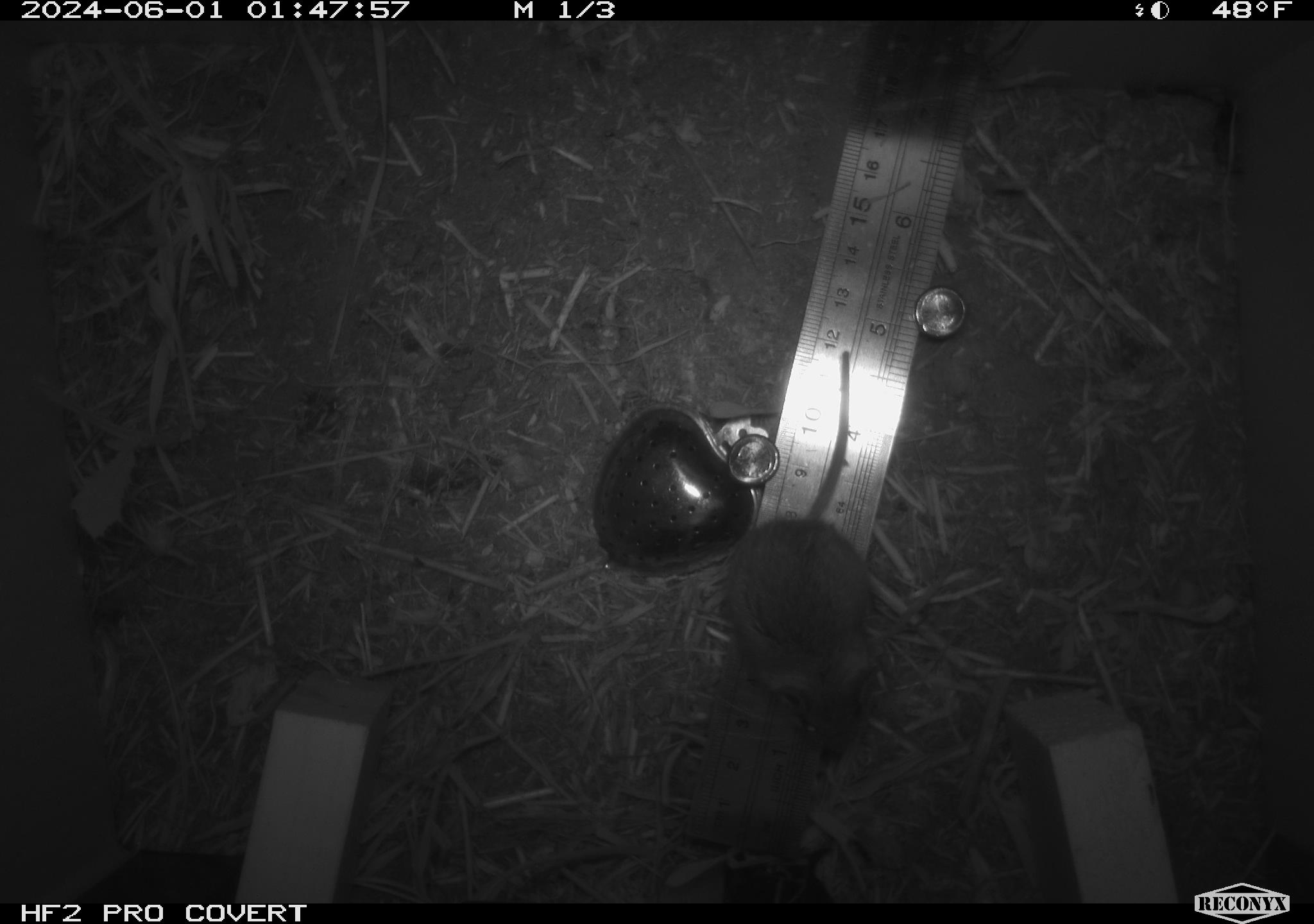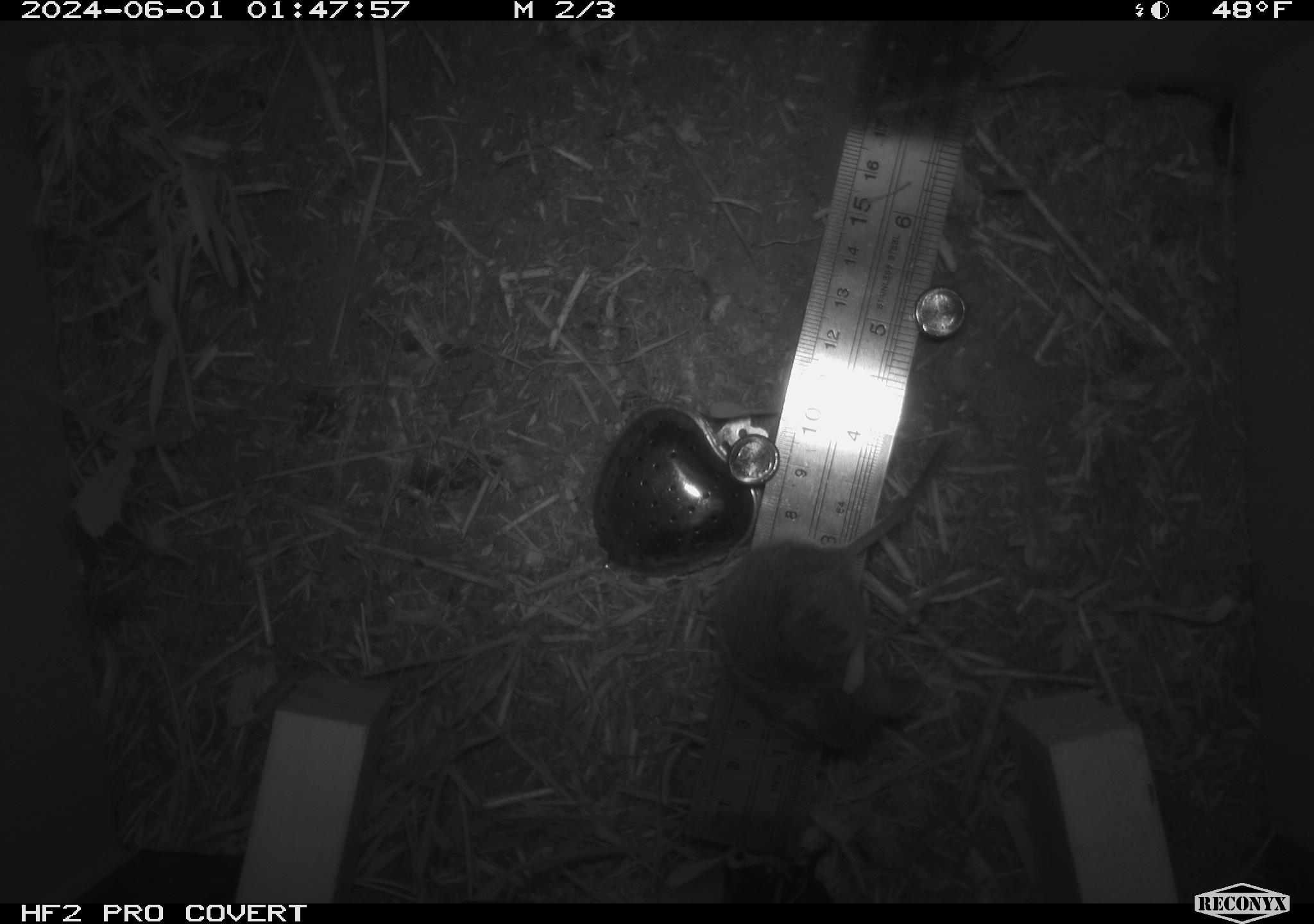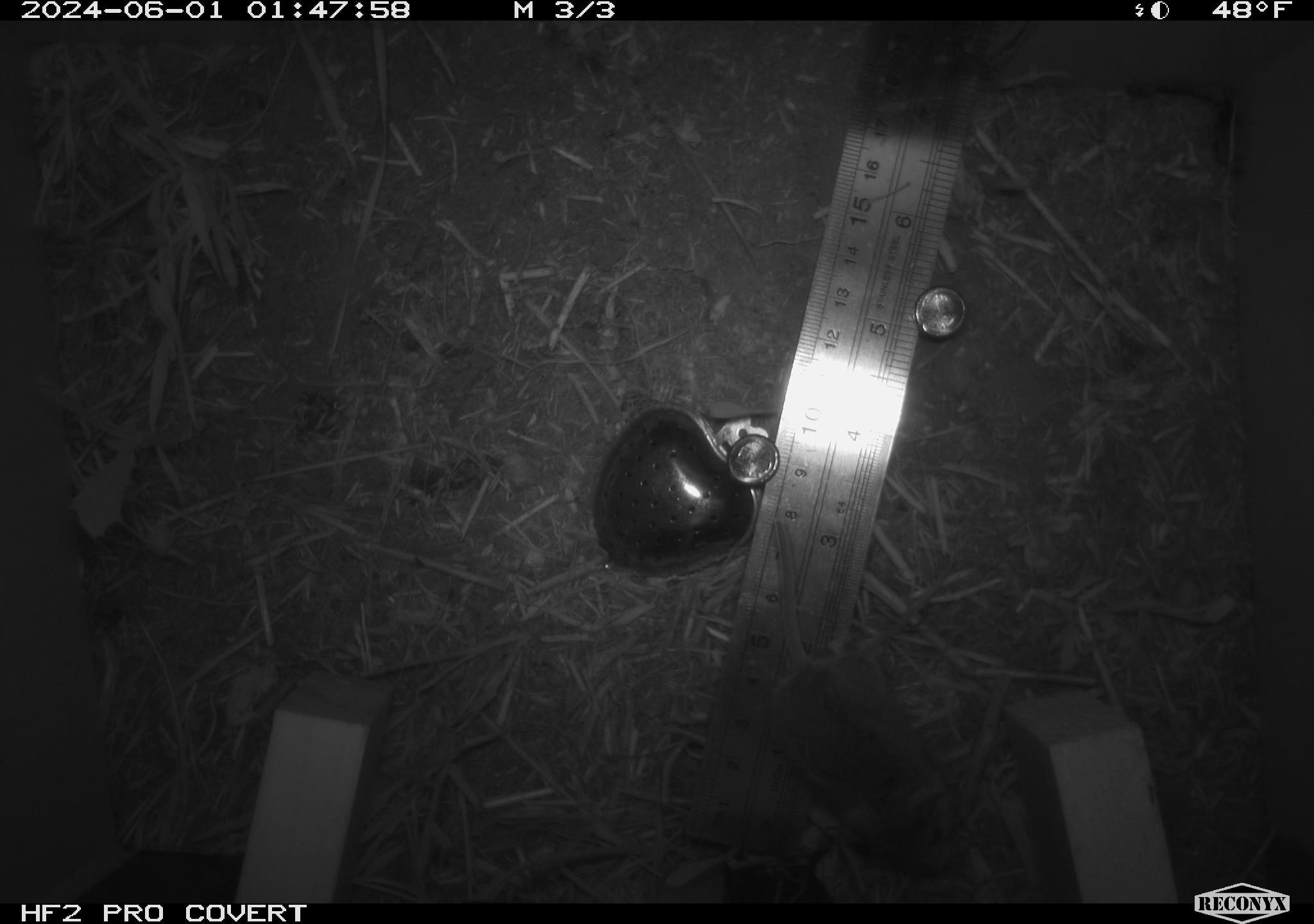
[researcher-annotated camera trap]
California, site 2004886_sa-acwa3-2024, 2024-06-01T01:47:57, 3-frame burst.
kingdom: Animalia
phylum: Chordata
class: Mammalia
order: Rodentia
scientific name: Rodentia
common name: mouse species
Mouse species (Rodentia).